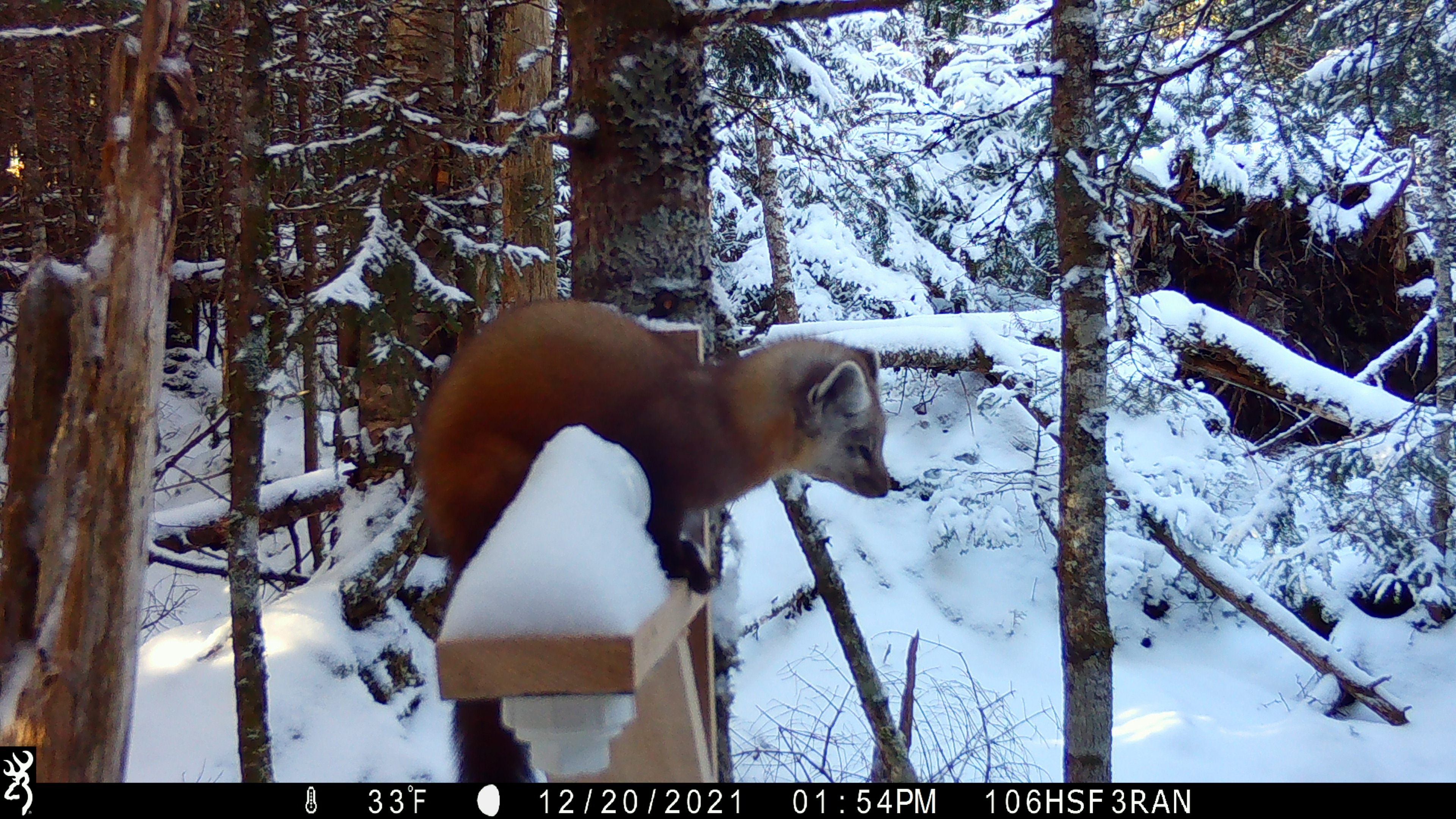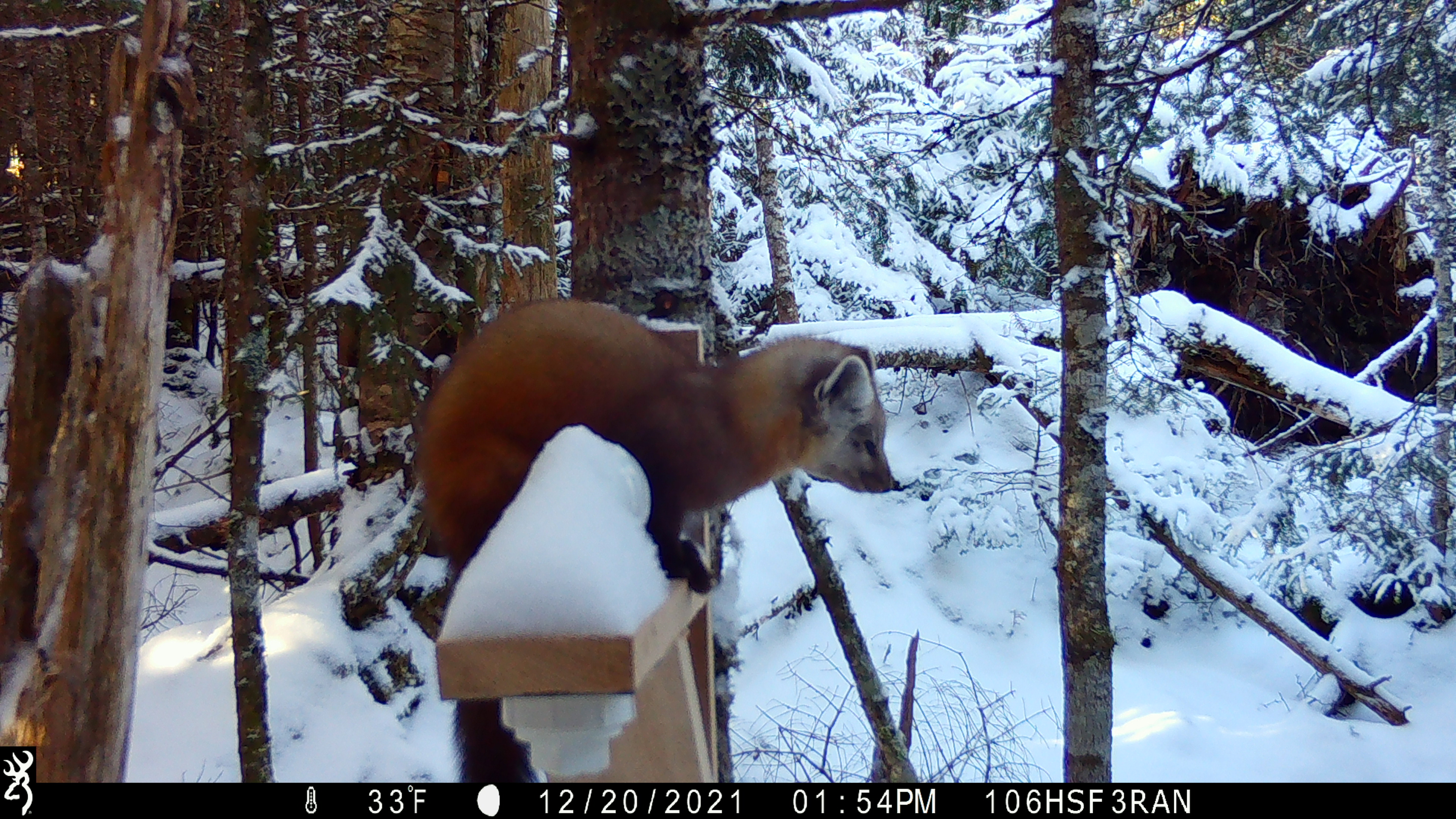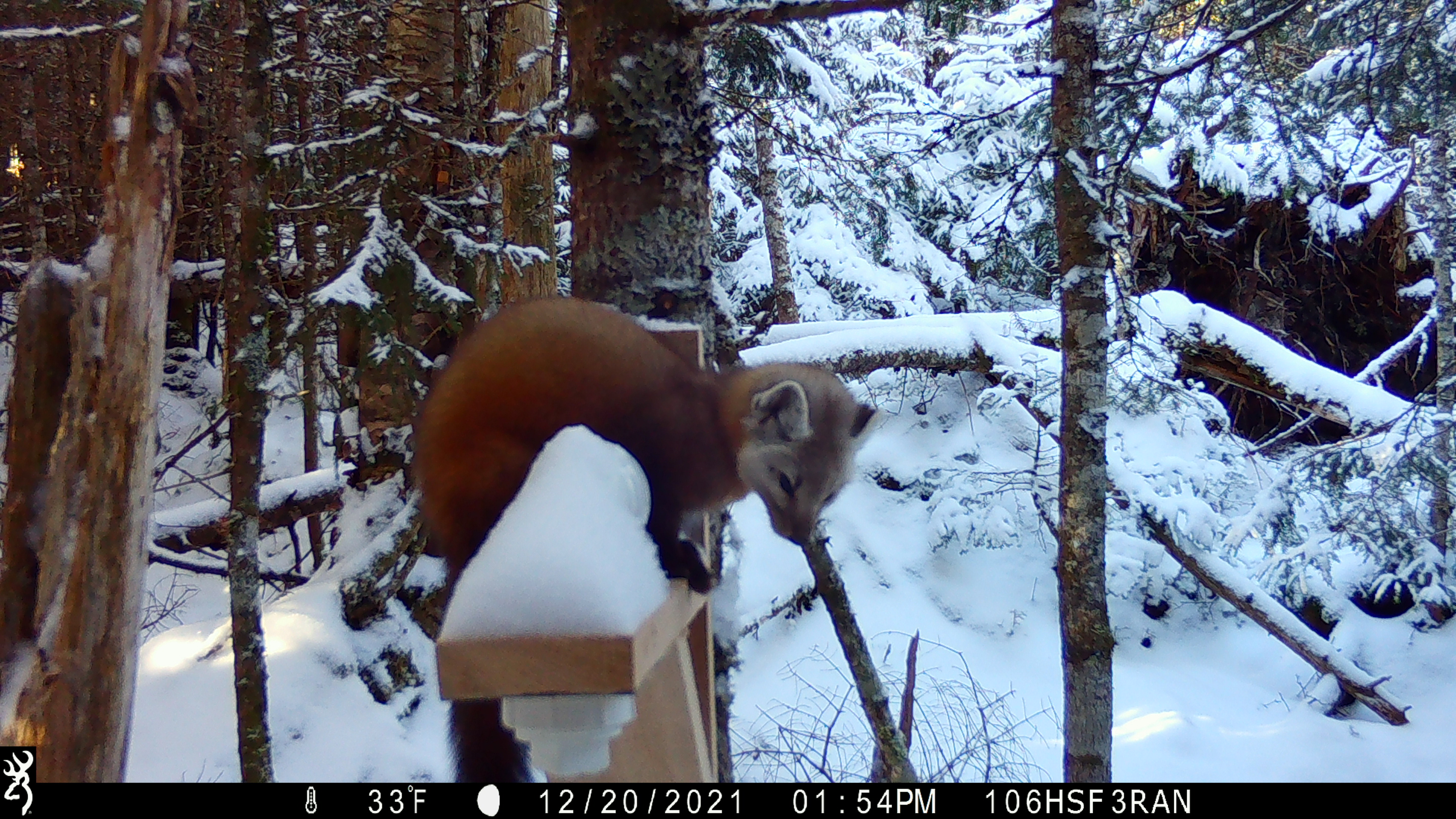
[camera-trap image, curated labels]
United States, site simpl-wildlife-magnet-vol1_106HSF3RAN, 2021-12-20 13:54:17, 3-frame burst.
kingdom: Animalia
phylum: Chordata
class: Mammalia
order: Carnivora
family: Mustelidae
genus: Martes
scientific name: Martes americana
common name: american marten